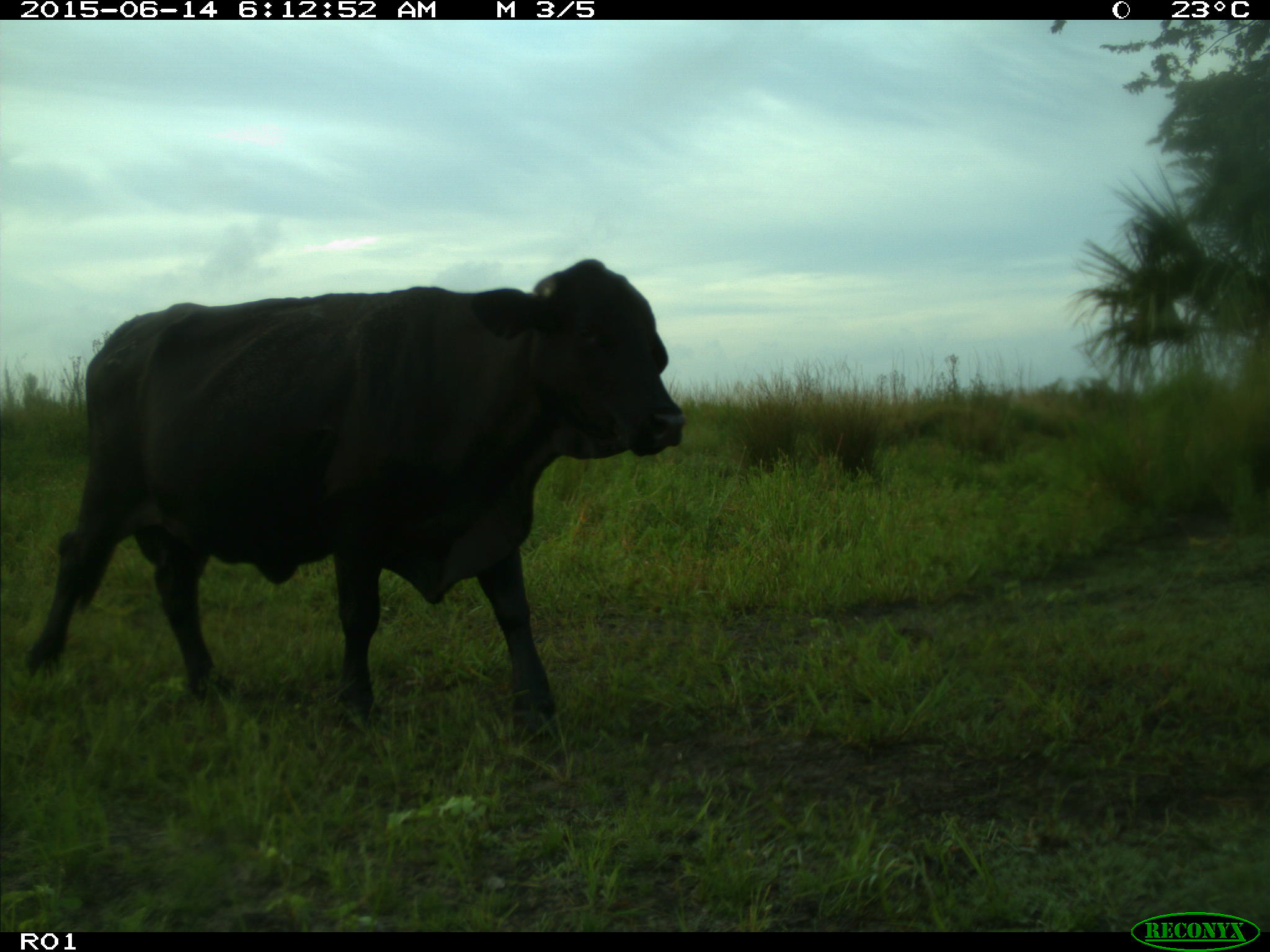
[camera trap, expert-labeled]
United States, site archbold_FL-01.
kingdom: Animalia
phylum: Chordata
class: Mammalia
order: Artiodactyla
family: Bovidae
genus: Bos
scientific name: Bos taurus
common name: domestic cow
Bos taurus (domestic cow).